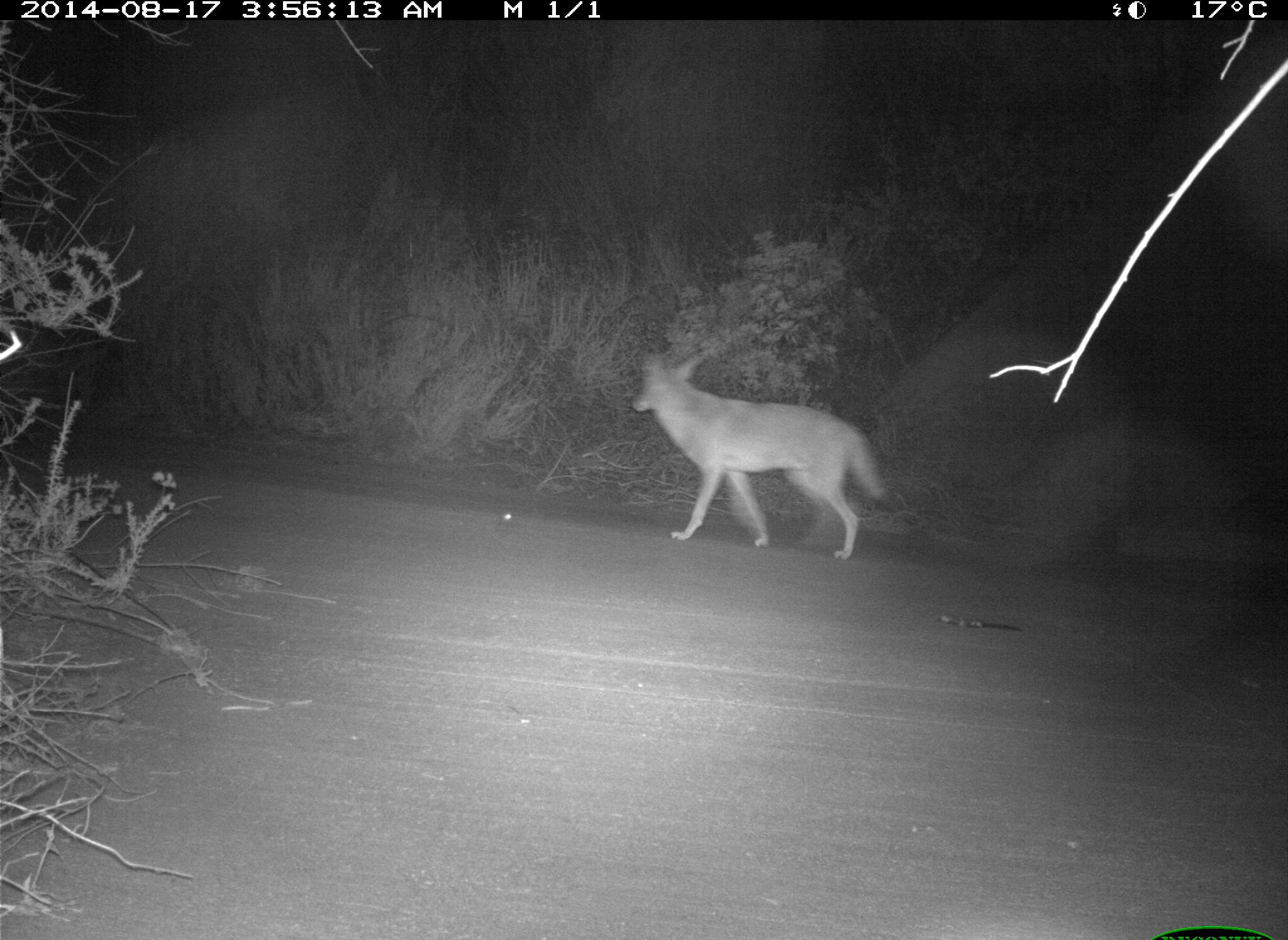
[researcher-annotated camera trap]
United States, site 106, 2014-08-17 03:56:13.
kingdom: Animalia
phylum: Chordata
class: Mammalia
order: Carnivora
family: Canidae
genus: Canis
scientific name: Canis latrans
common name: coyote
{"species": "coyote (Canis latrans)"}